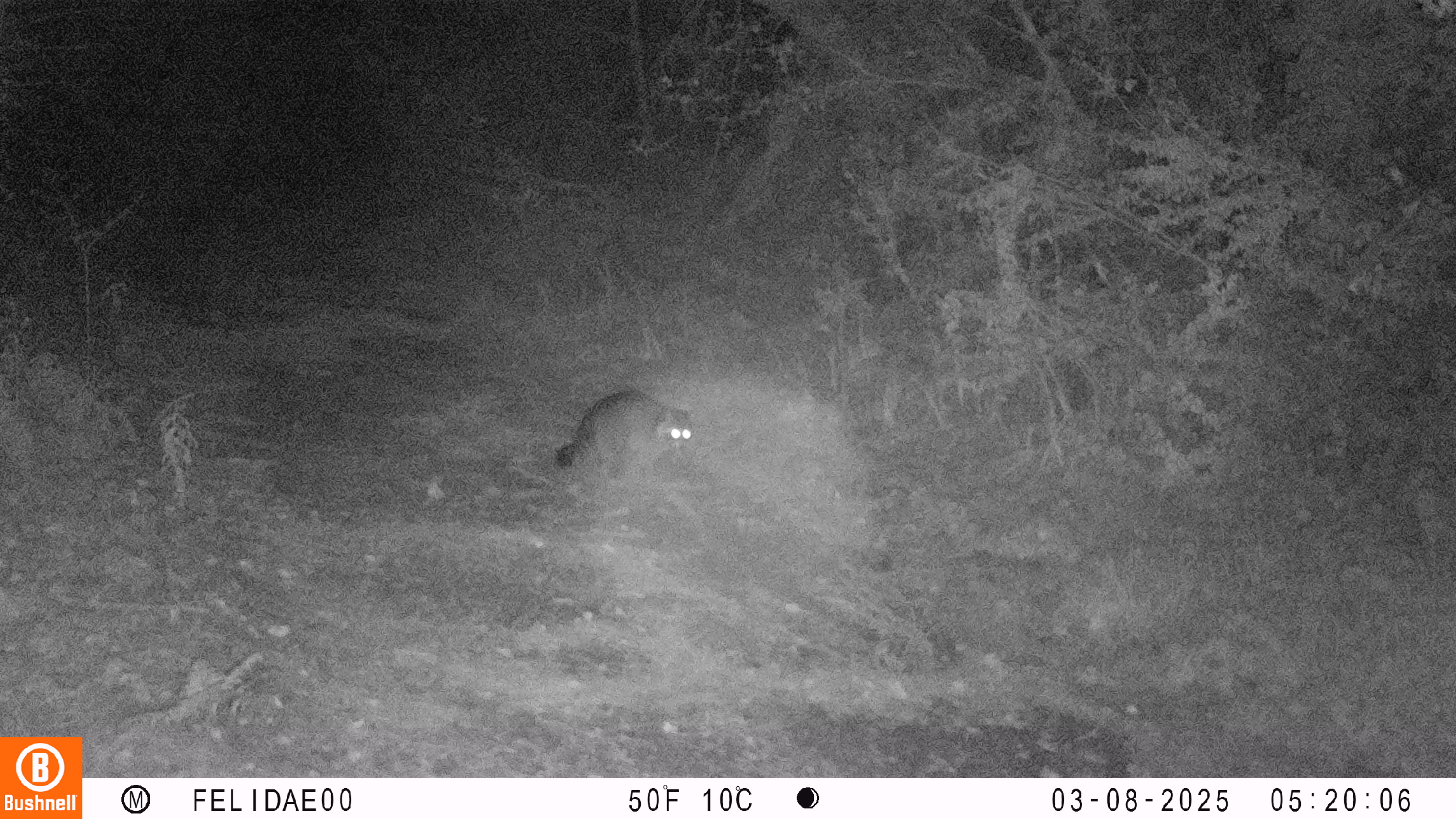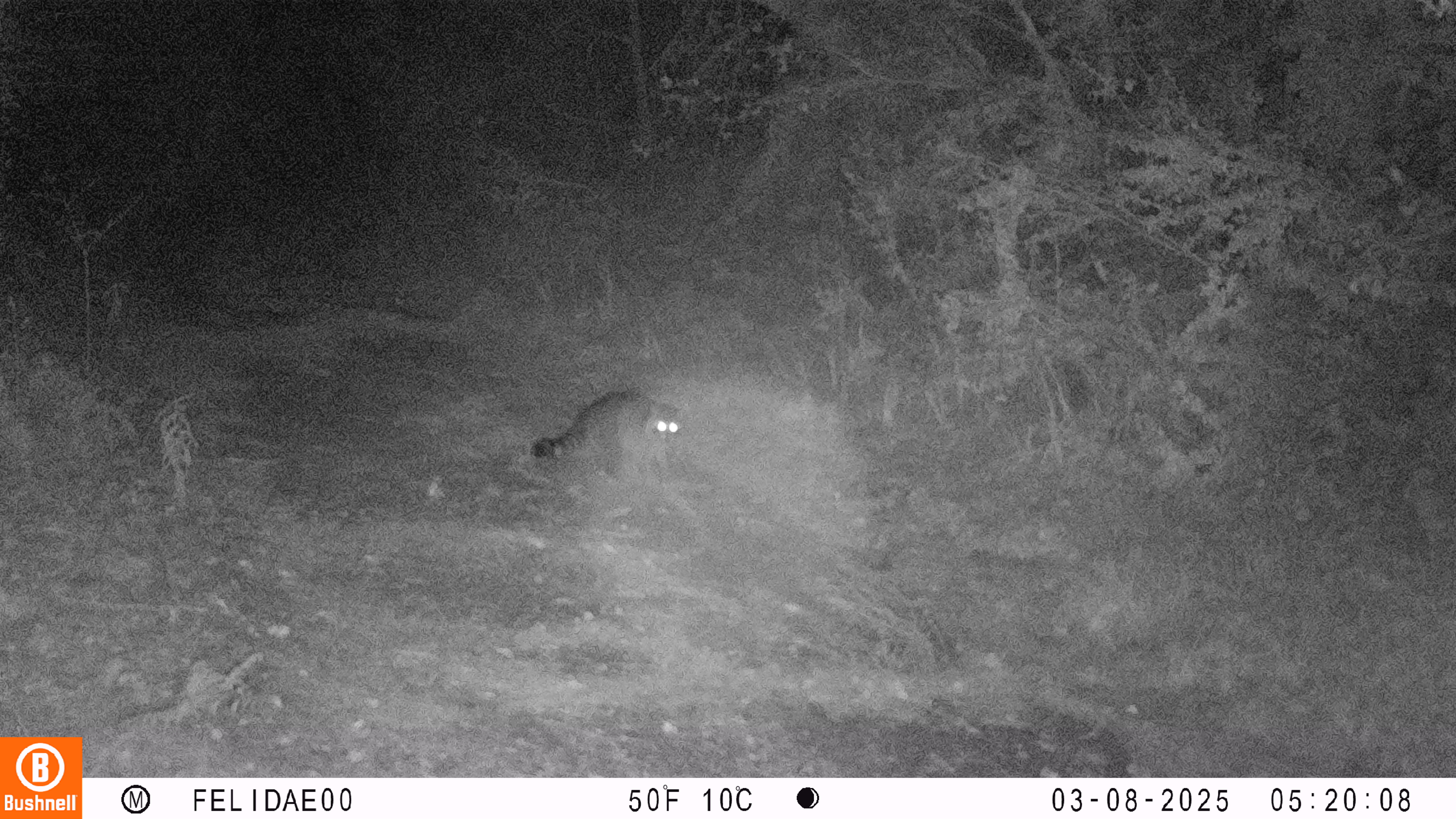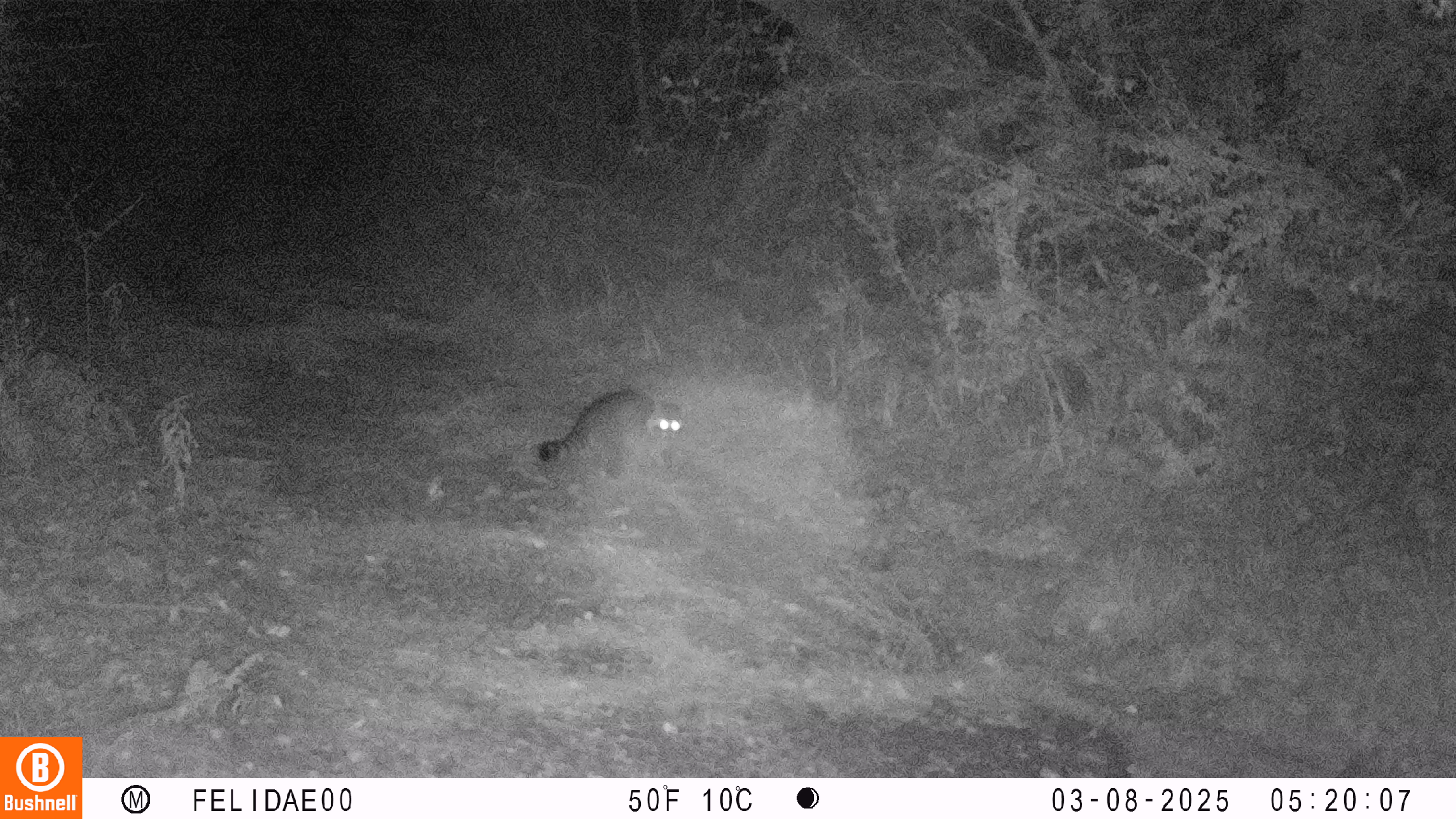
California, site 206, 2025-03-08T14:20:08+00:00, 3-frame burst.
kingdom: Animalia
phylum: Chordata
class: Mammalia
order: Carnivora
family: Procyonidae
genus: Procyon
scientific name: Procyon lotor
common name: raccoon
Raccoon (Procyon lotor).